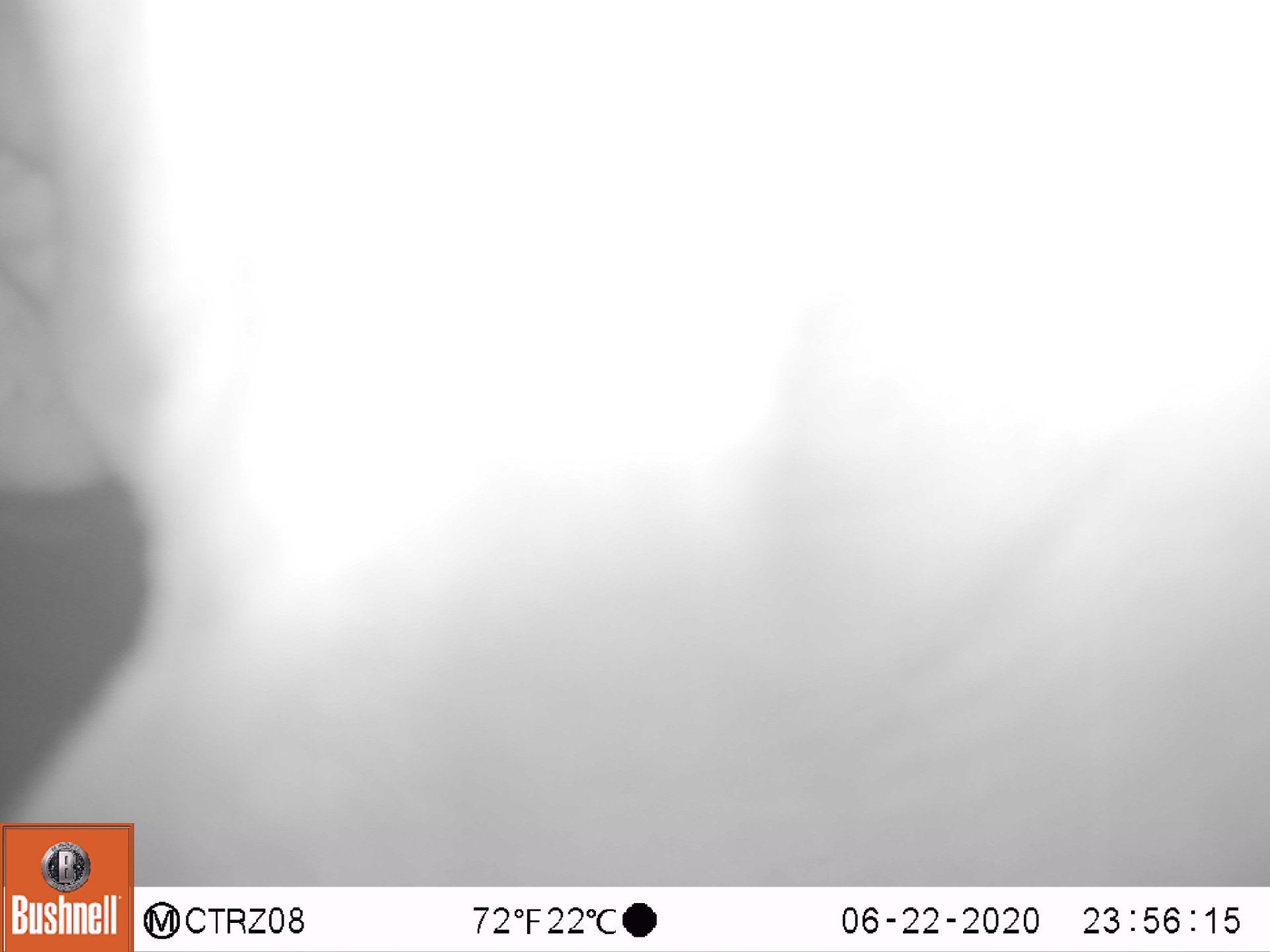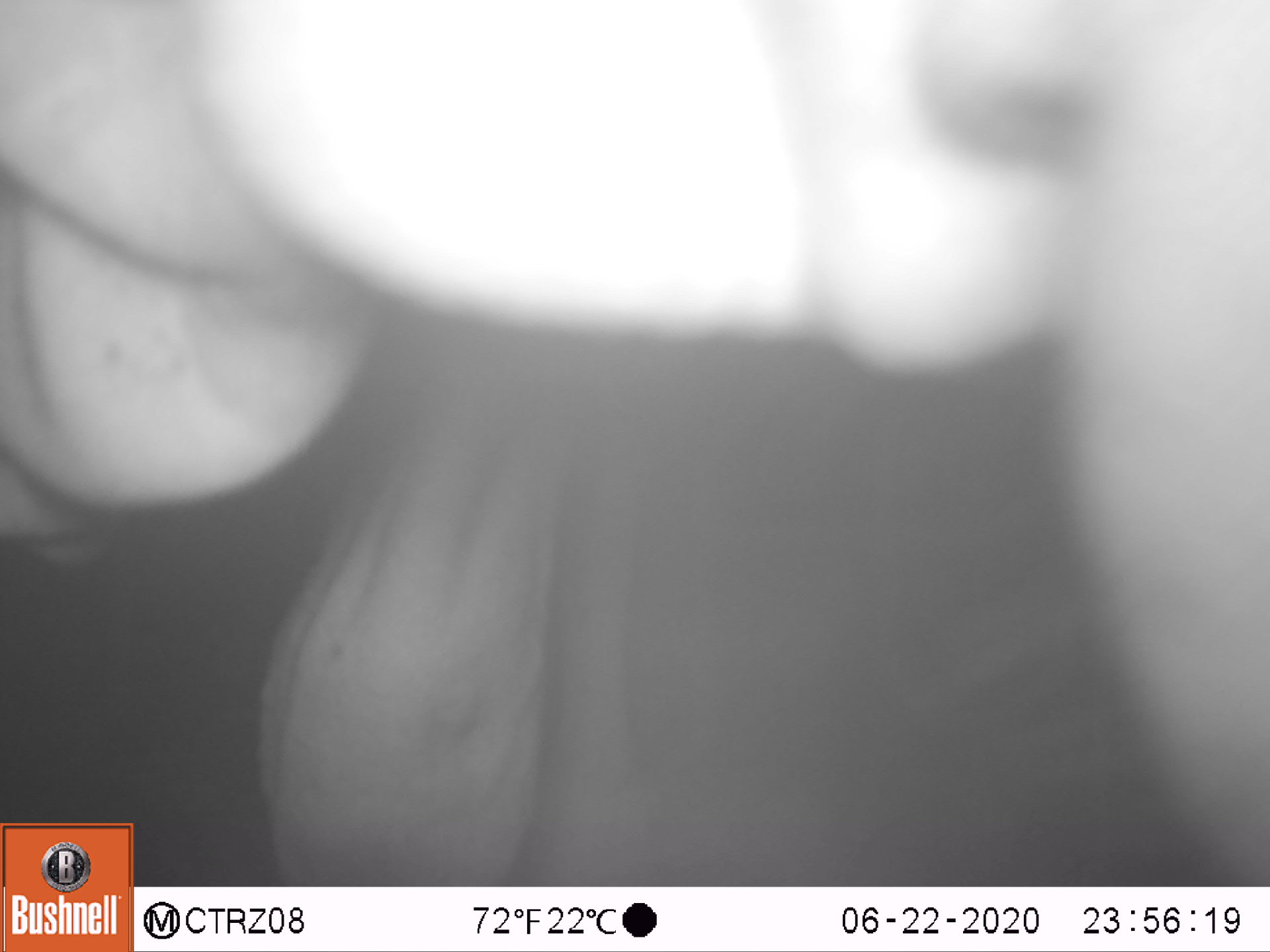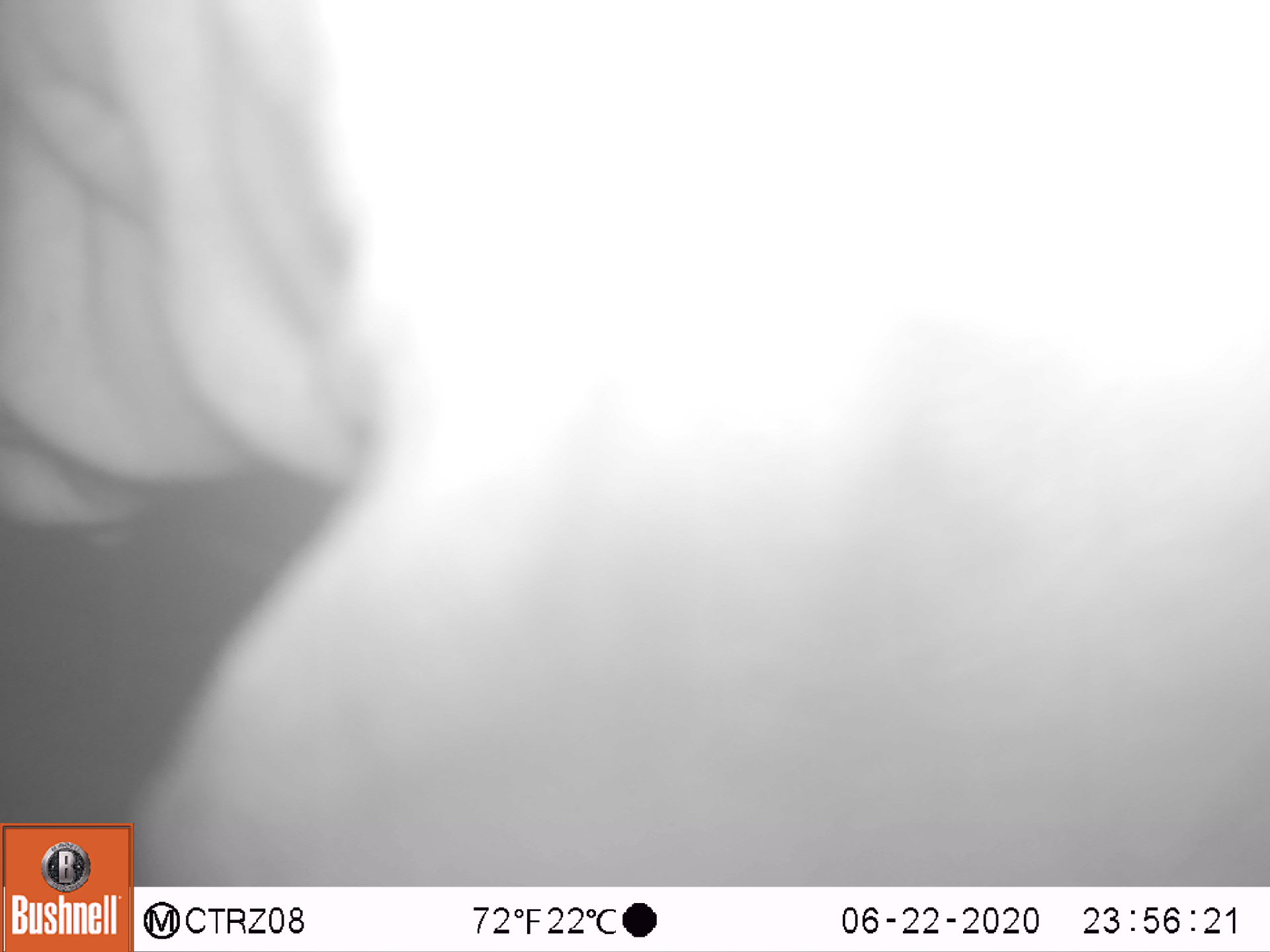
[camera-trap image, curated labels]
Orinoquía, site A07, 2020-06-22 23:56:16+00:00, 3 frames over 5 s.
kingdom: Animalia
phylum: Chordata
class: Mammalia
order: Artiodactyla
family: Bovidae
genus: Bos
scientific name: Bos taurus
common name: cow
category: cattle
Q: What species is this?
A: Cattle (cow) (Bos taurus).